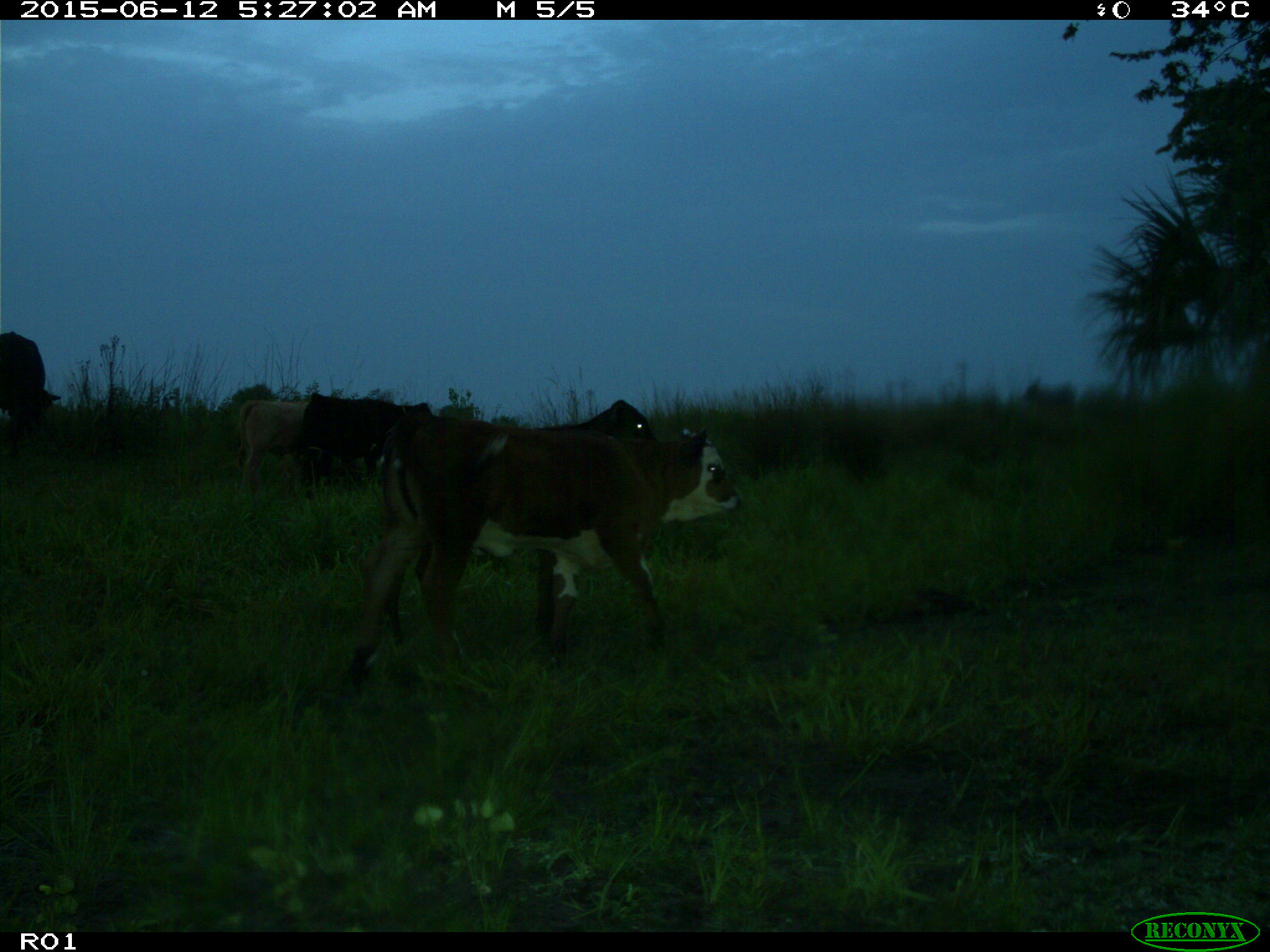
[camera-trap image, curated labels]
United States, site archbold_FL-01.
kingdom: Animalia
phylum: Chordata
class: Mammalia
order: Artiodactyla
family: Bovidae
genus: Bos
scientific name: Bos taurus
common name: domestic cow